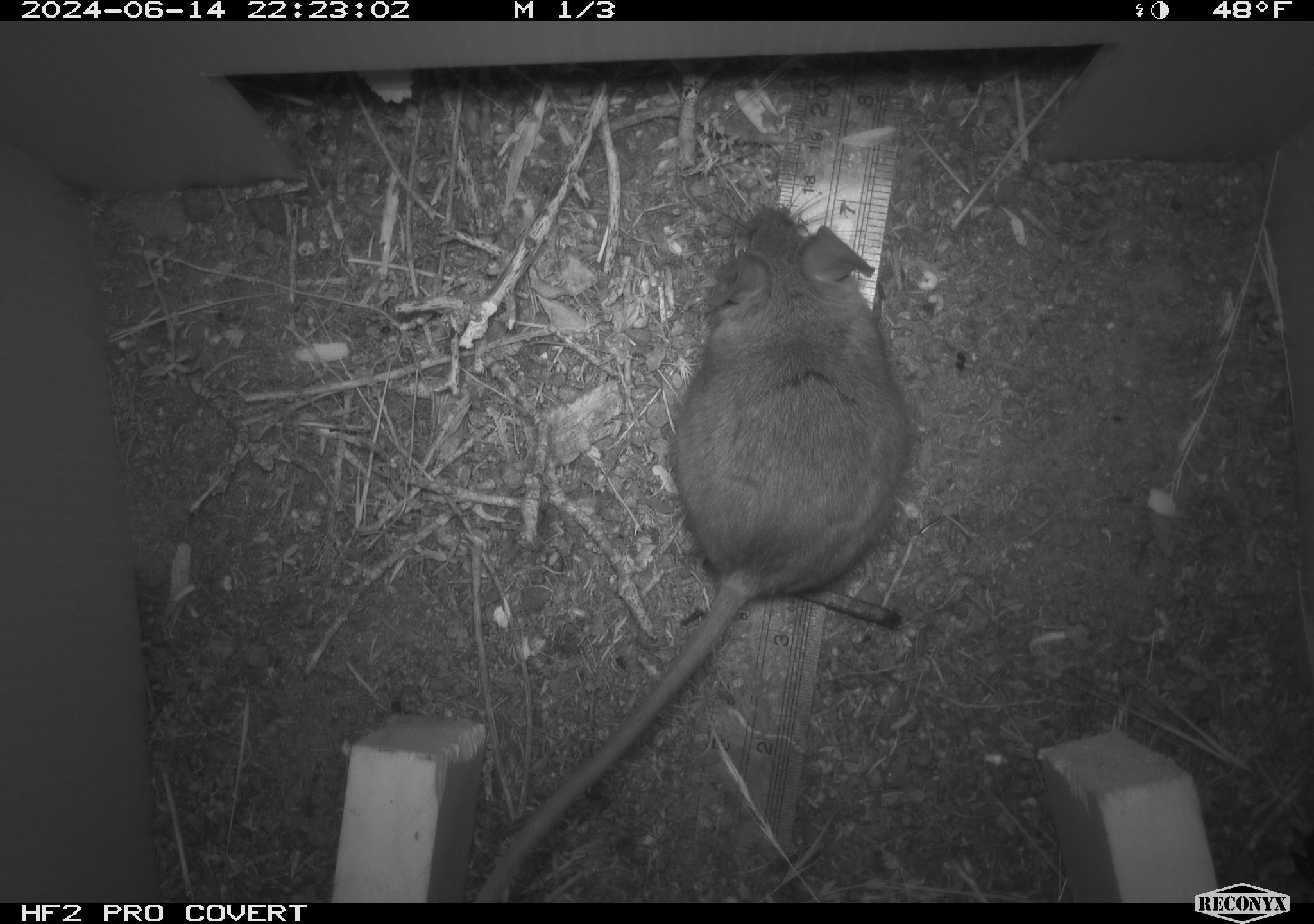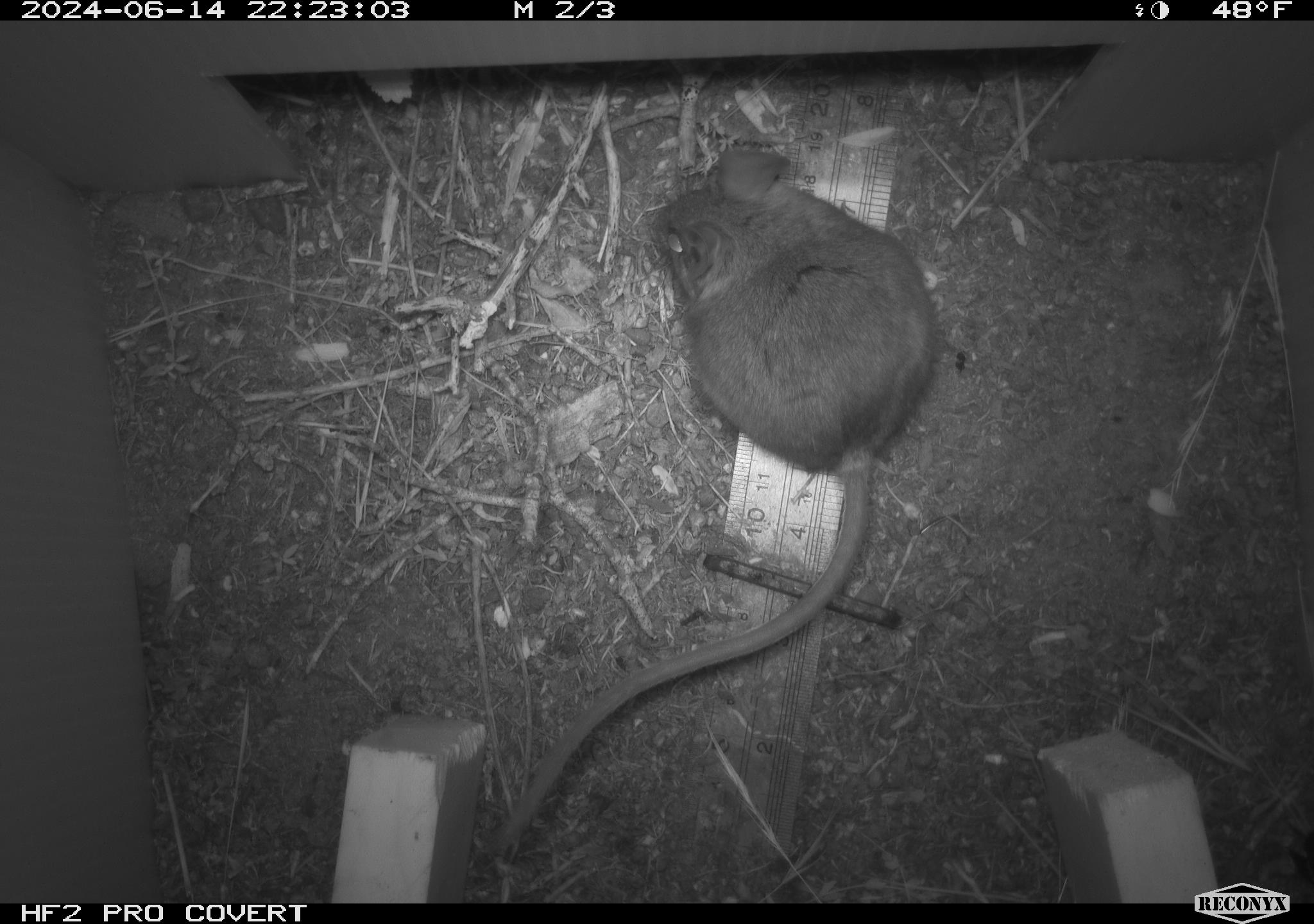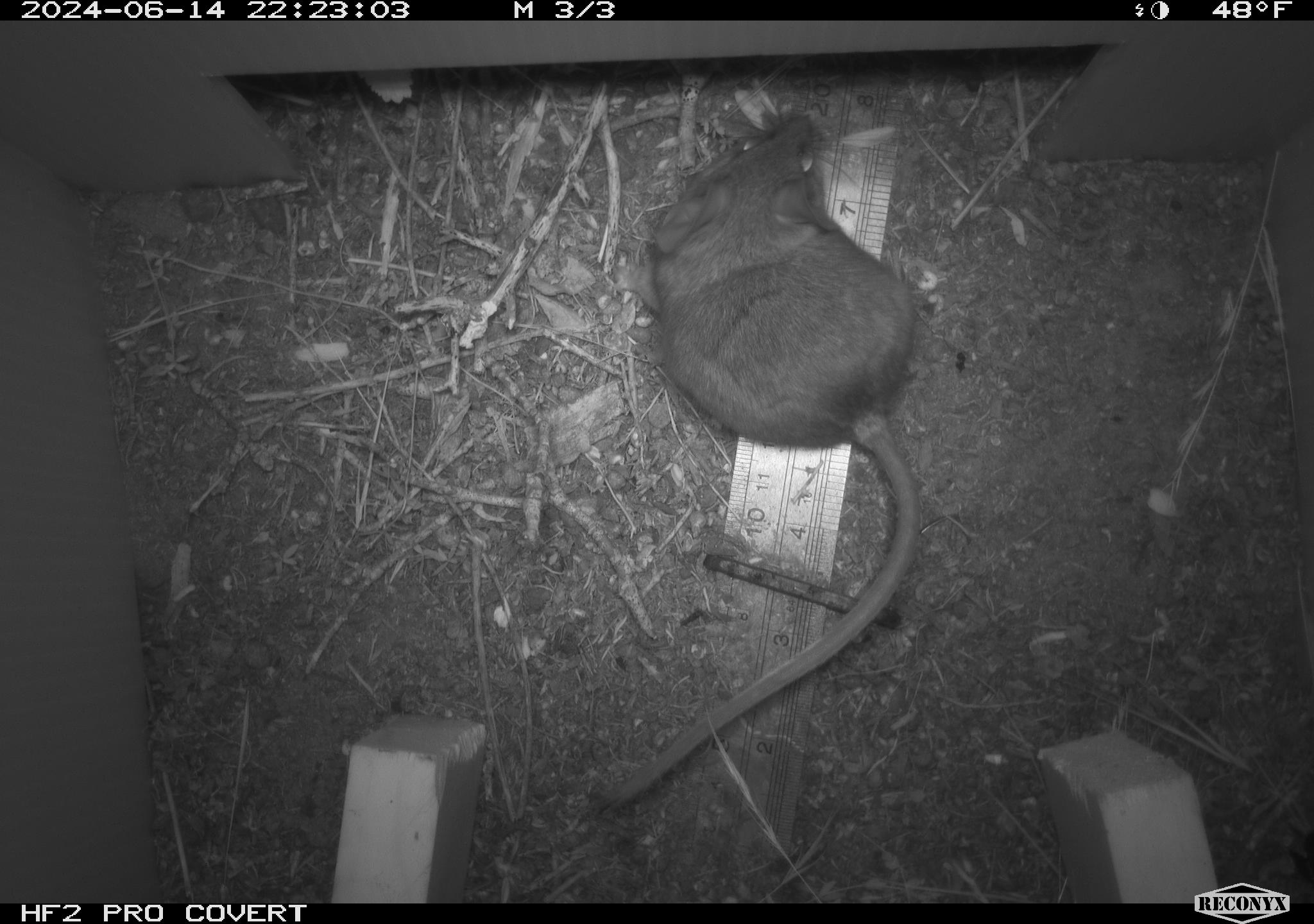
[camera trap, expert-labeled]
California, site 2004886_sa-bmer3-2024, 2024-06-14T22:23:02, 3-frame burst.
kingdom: Animalia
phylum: Chordata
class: Mammalia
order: Rodentia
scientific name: Rodentia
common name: mouse species